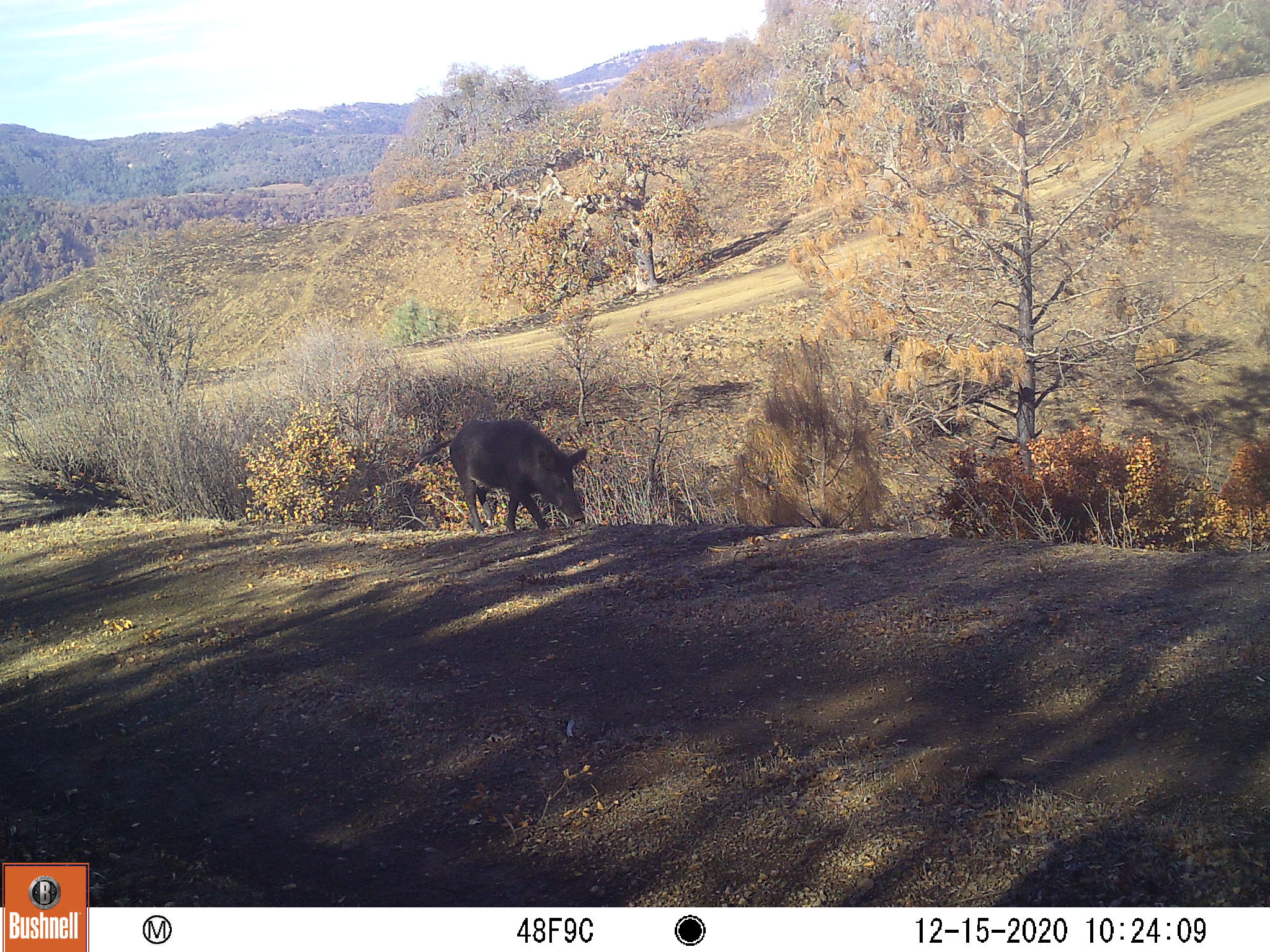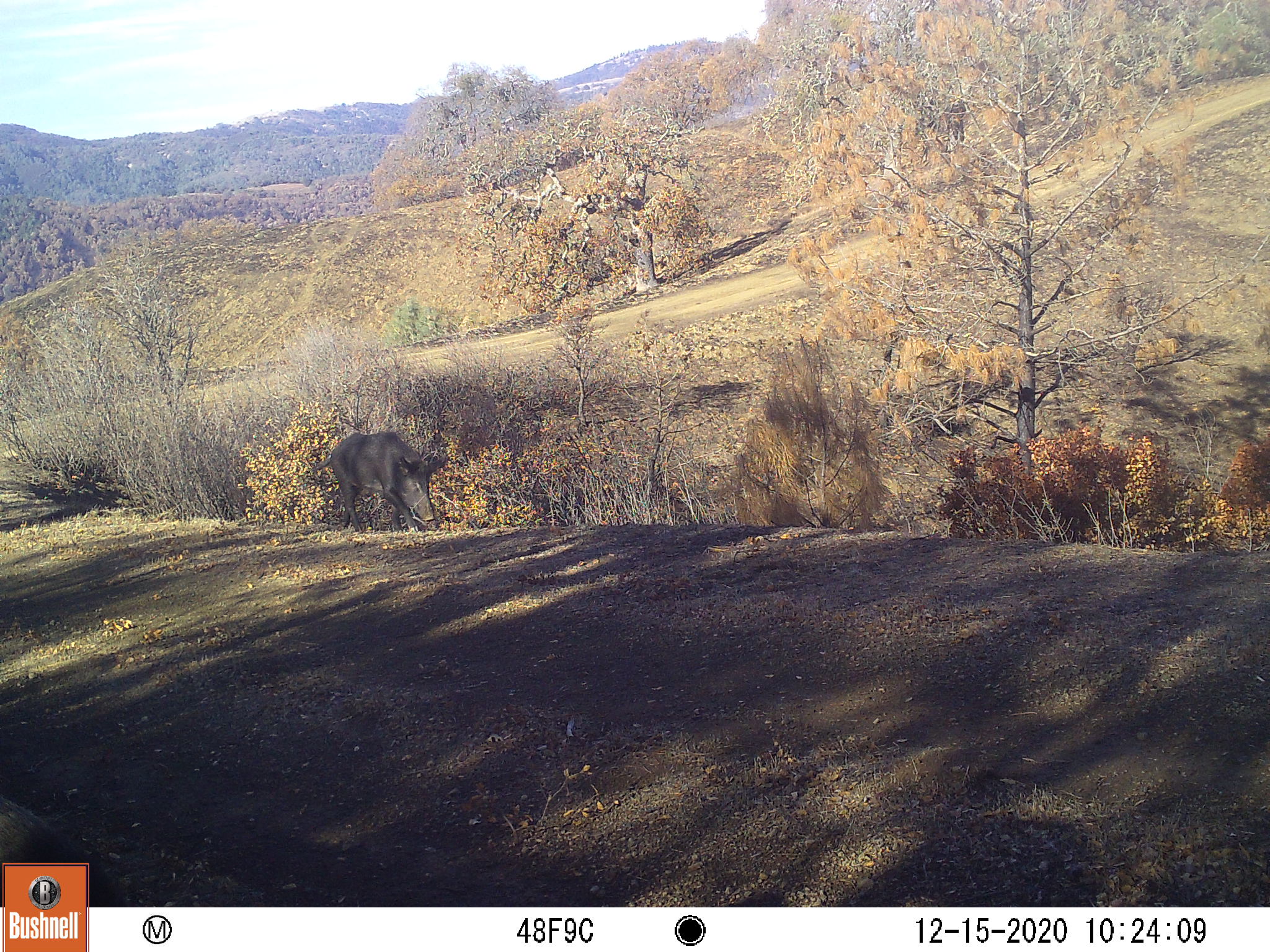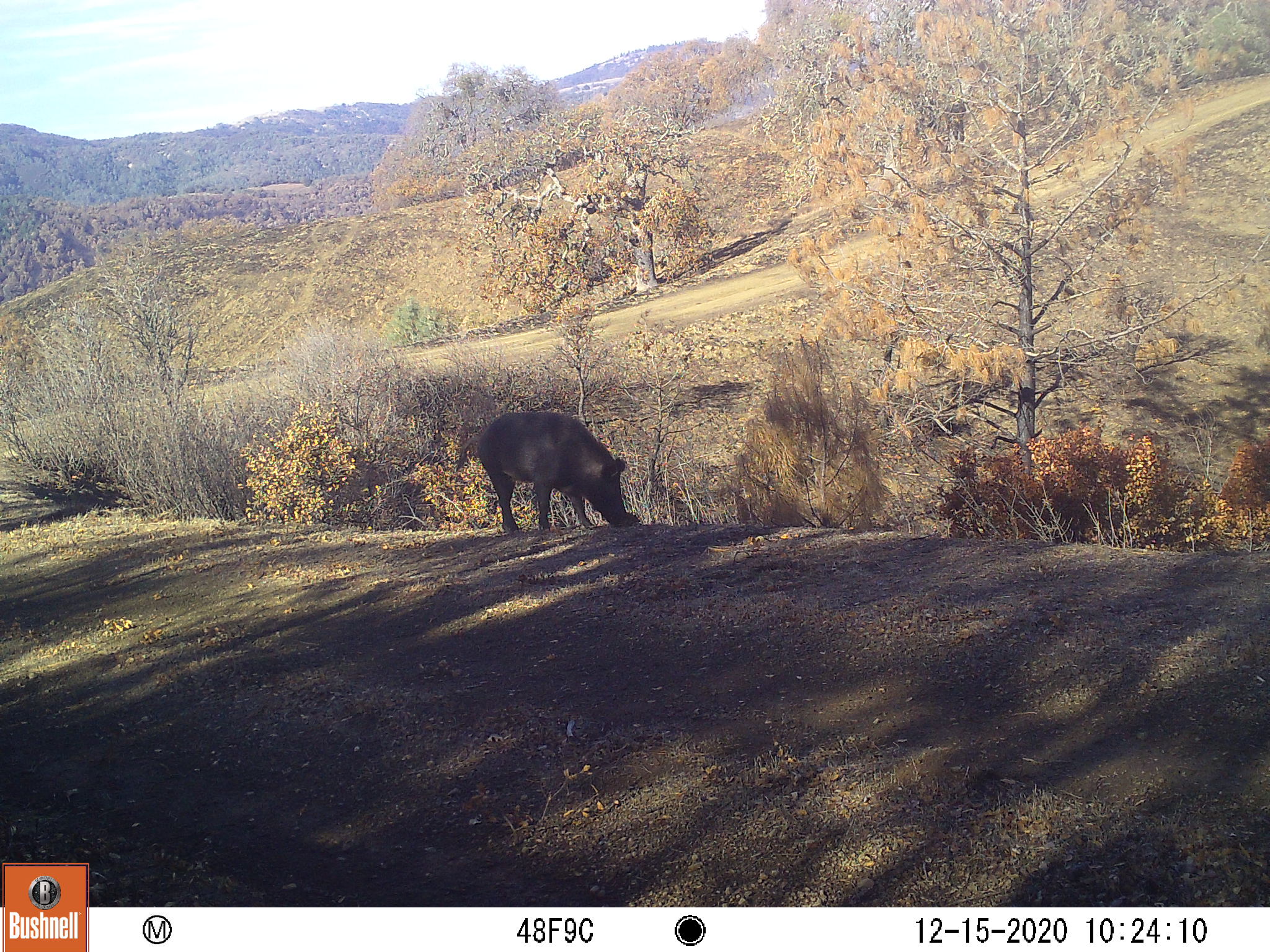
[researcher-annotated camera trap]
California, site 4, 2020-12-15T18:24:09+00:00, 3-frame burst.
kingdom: Animalia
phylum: Chordata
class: Mammalia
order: Artiodactyla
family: Suidae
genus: Sus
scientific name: Sus scrofa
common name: wild boar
Wild boar (Sus scrofa).